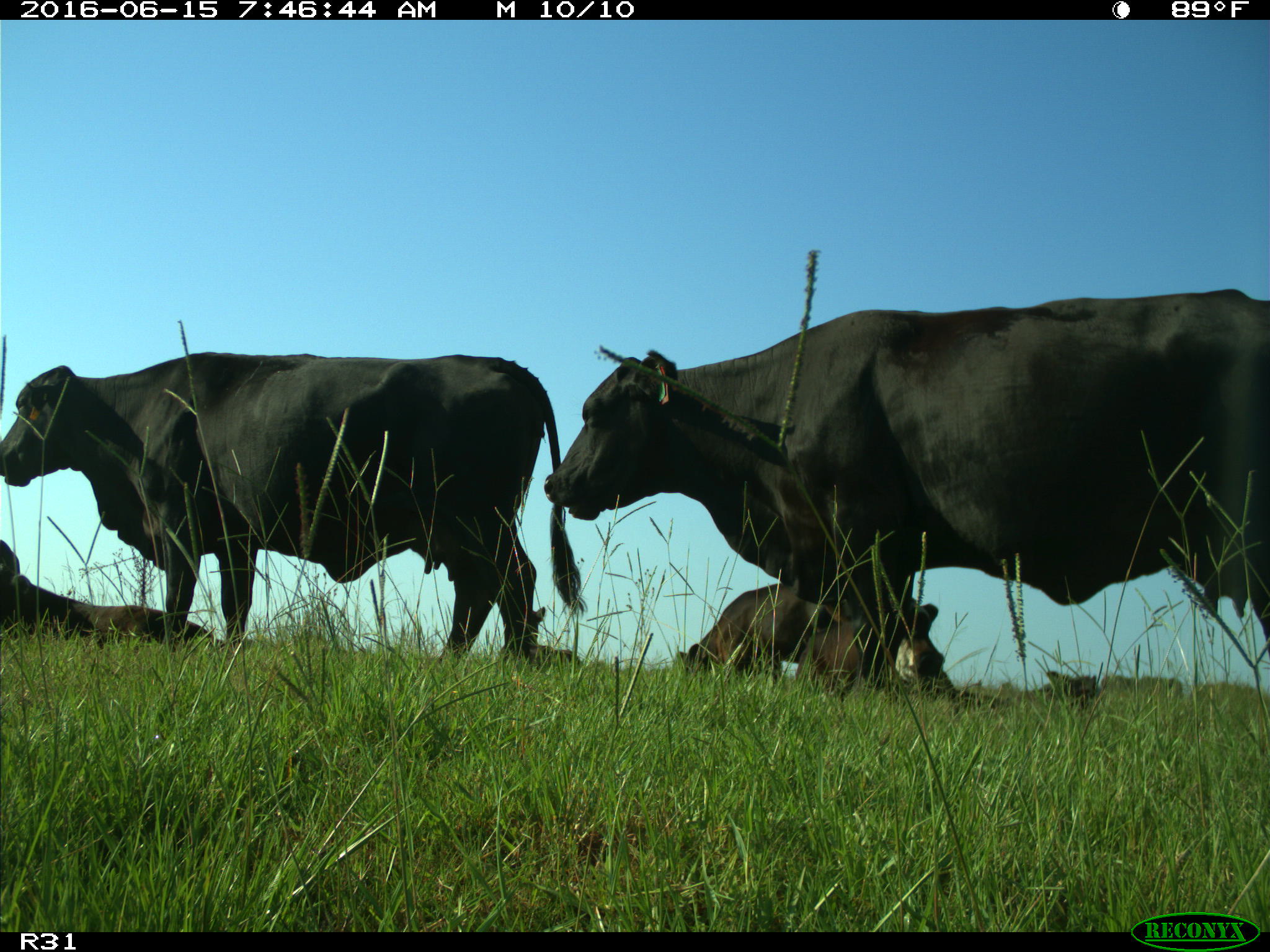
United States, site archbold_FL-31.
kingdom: Animalia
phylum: Chordata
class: Mammalia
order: Artiodactyla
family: Bovidae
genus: Bos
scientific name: Bos taurus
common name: domestic cow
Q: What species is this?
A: Bos taurus (domestic cow).